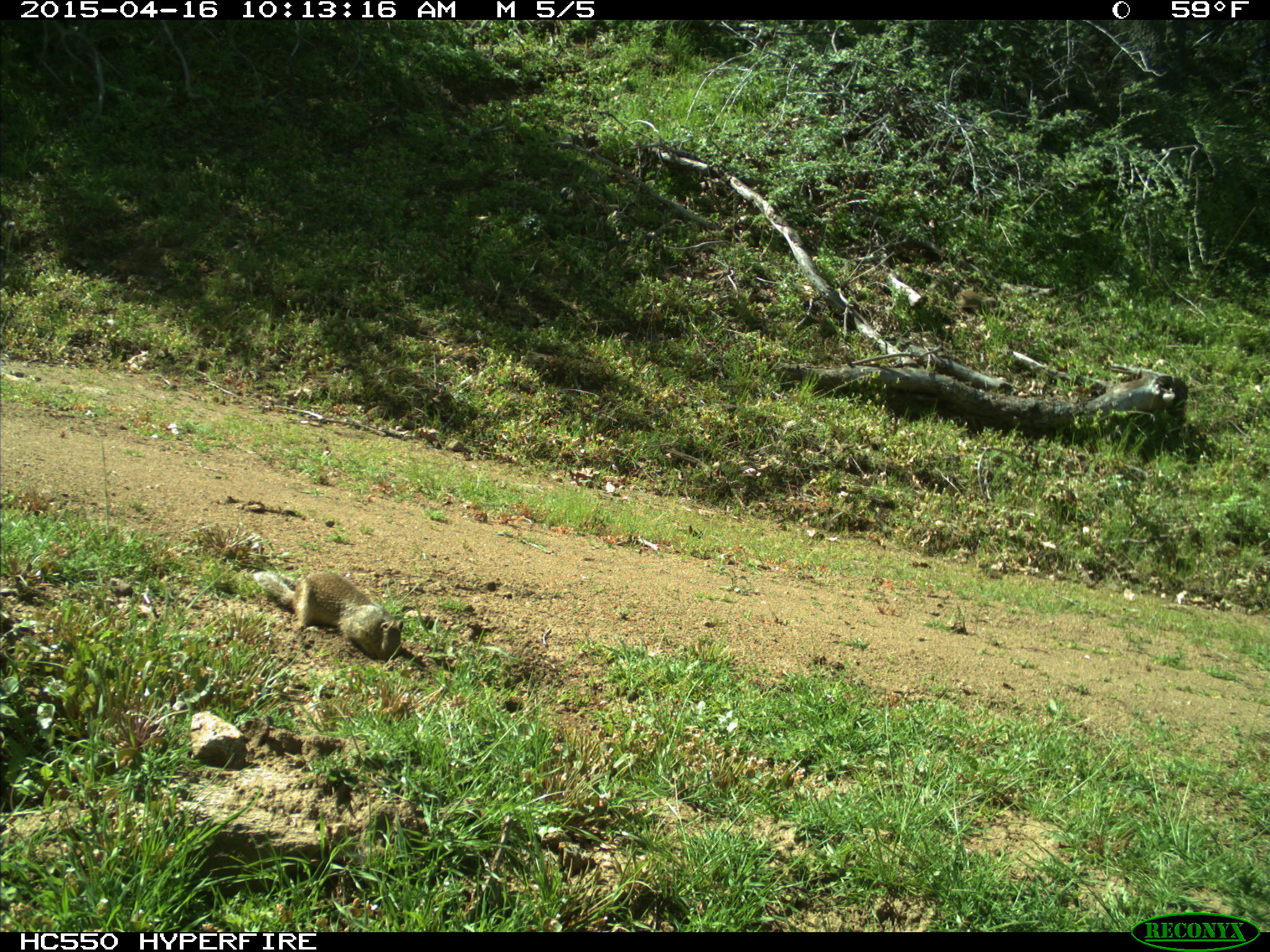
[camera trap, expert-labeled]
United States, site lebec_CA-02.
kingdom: Animalia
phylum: Chordata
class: Mammalia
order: Rodentia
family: Sciuridae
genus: Otospermophilus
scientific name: Otospermophilus beecheyi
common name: california ground squirrel